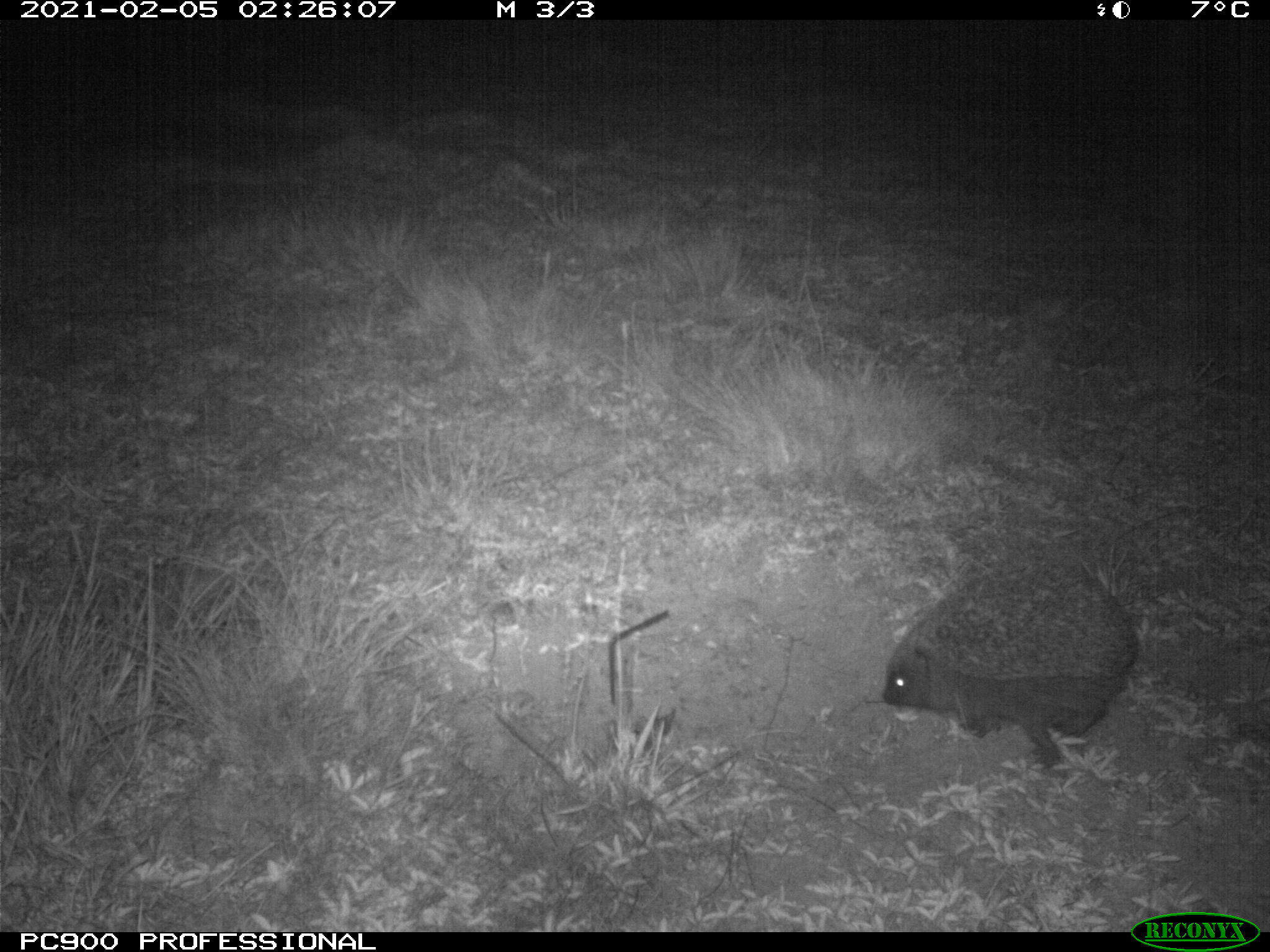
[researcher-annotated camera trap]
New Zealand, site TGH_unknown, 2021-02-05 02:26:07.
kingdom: Animalia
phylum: Chordata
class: Mammalia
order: Eulipotyphla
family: Erinaceidae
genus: Erinaceus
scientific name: Erinaceus europaeus europaeus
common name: european hedgehog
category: hedgehog